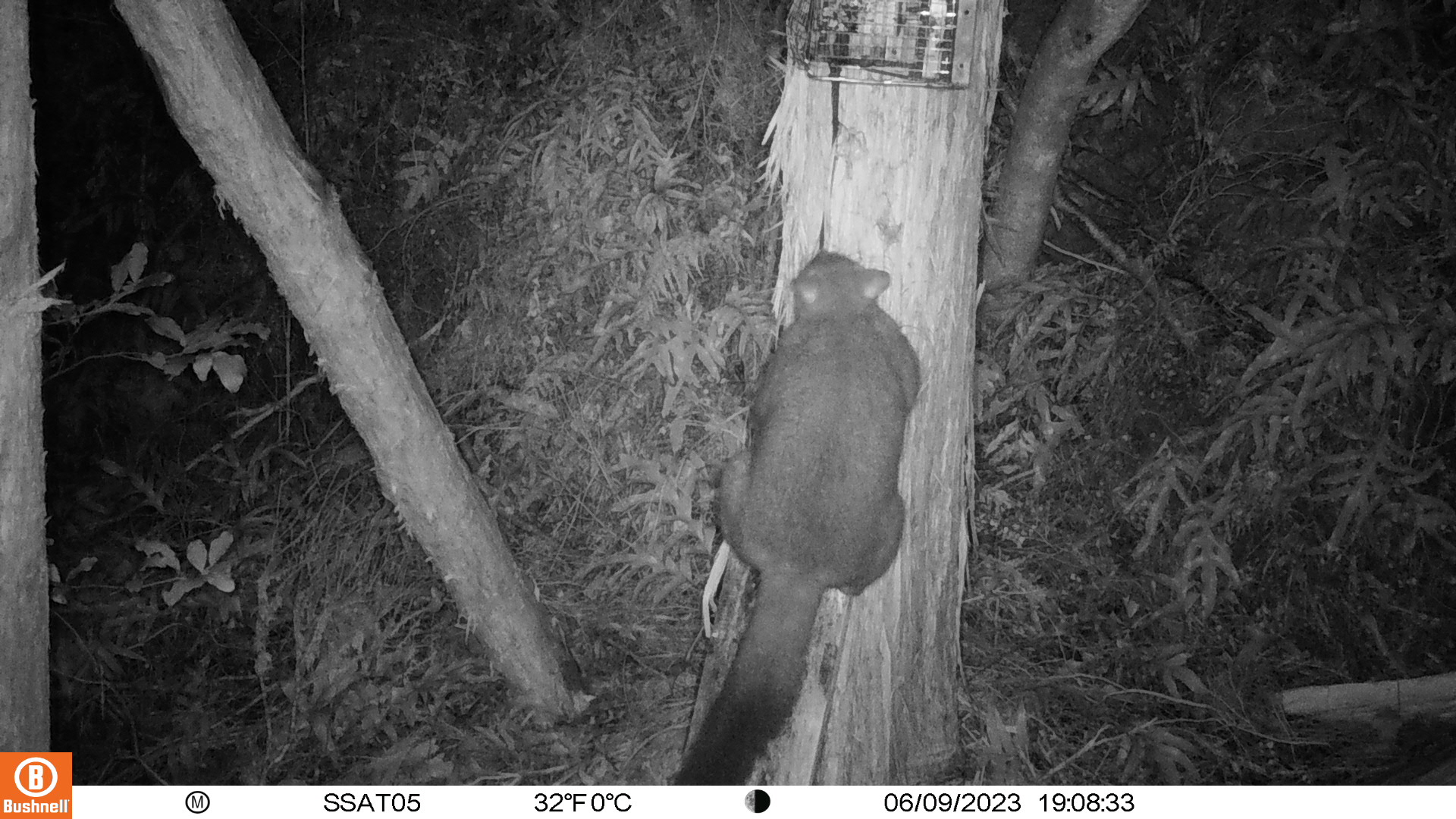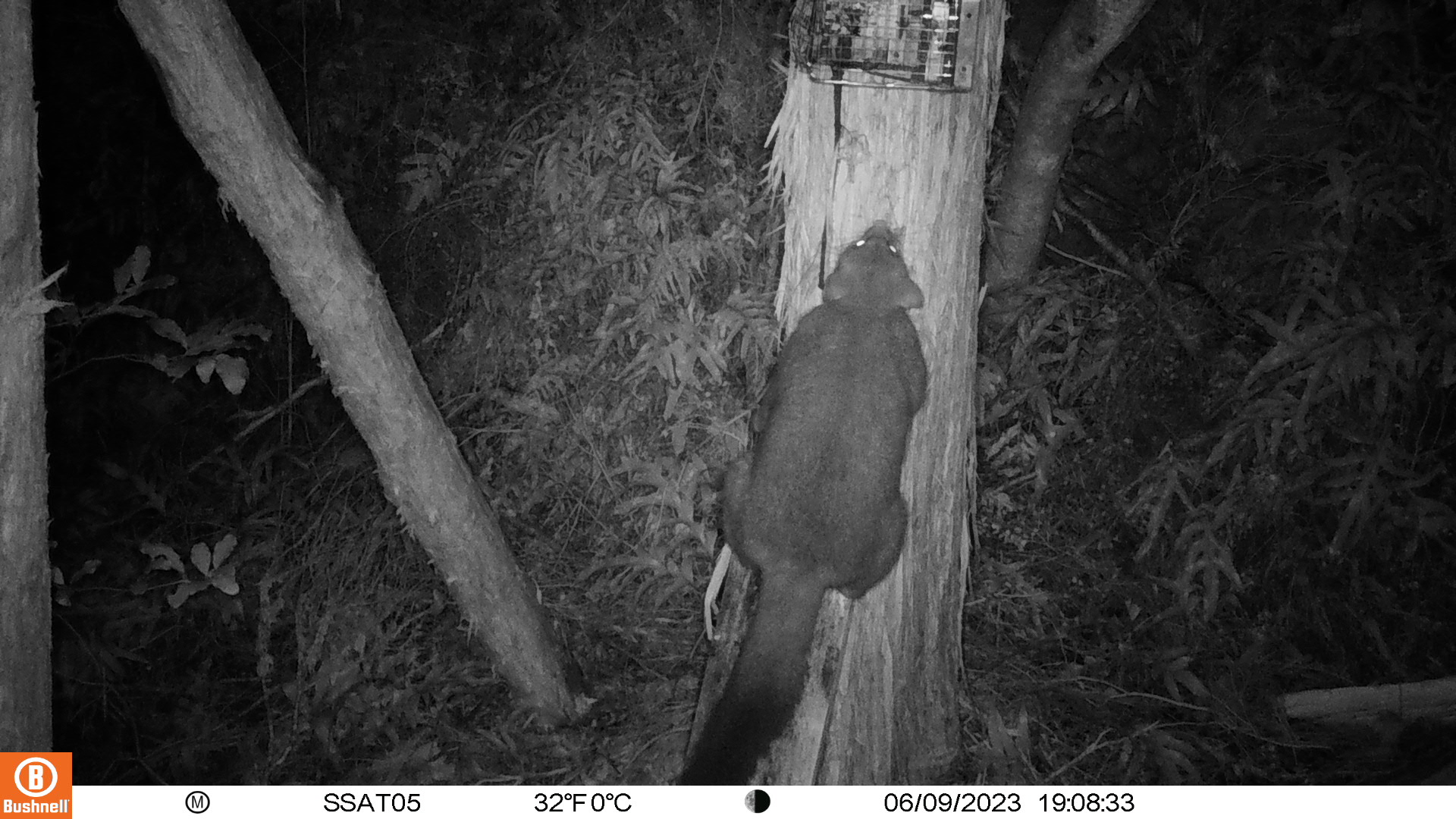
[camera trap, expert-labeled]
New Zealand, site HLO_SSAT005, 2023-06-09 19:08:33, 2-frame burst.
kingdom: Animalia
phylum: Chordata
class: Mammalia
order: Diprotodontia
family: Phalangeridae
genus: Trichosurus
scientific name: Trichosurus vulpecula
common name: common brushtail possum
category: possum